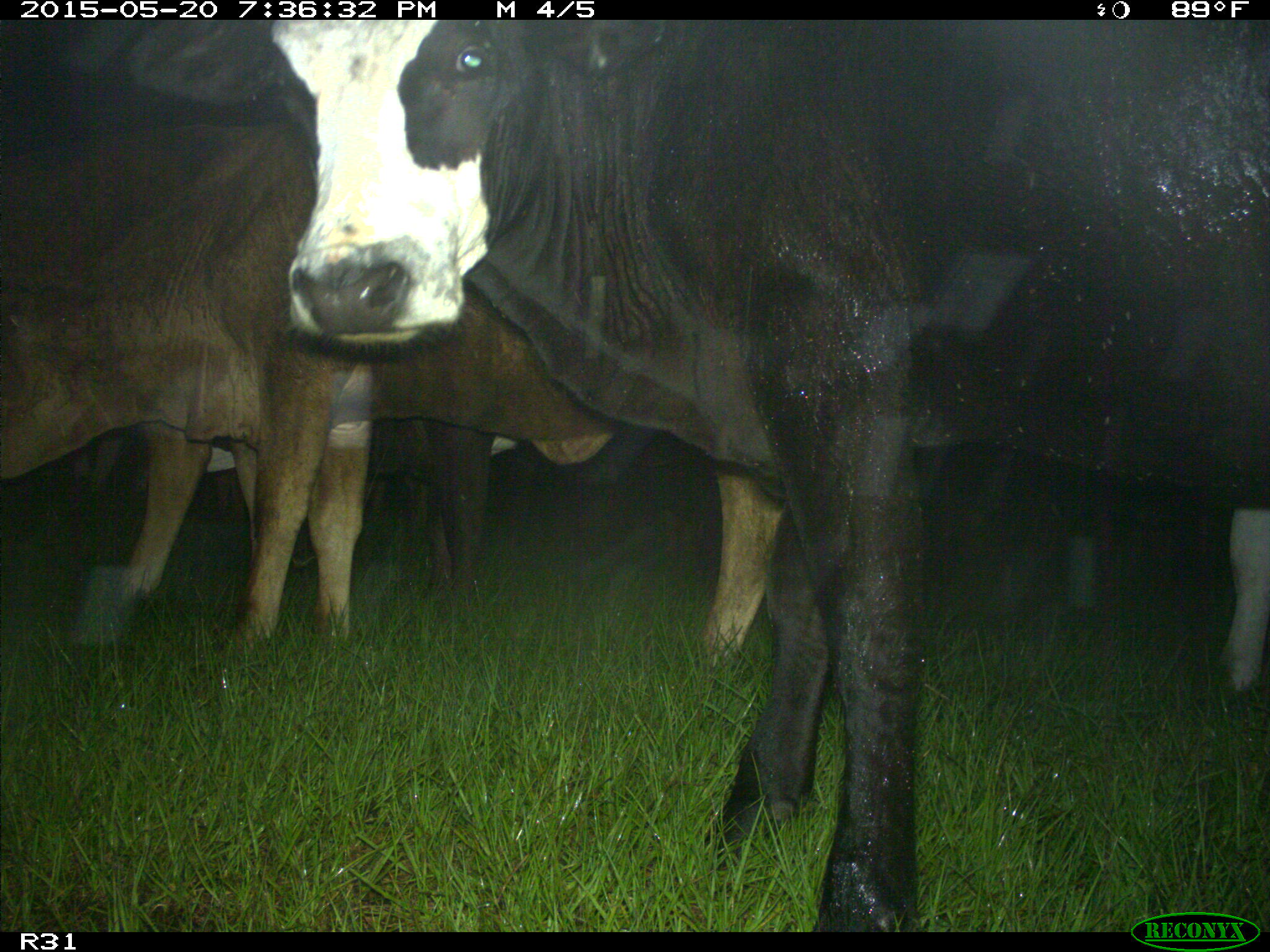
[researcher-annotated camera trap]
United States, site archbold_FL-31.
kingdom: Animalia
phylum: Chordata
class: Mammalia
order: Artiodactyla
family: Bovidae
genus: Bos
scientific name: Bos taurus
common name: domestic cow